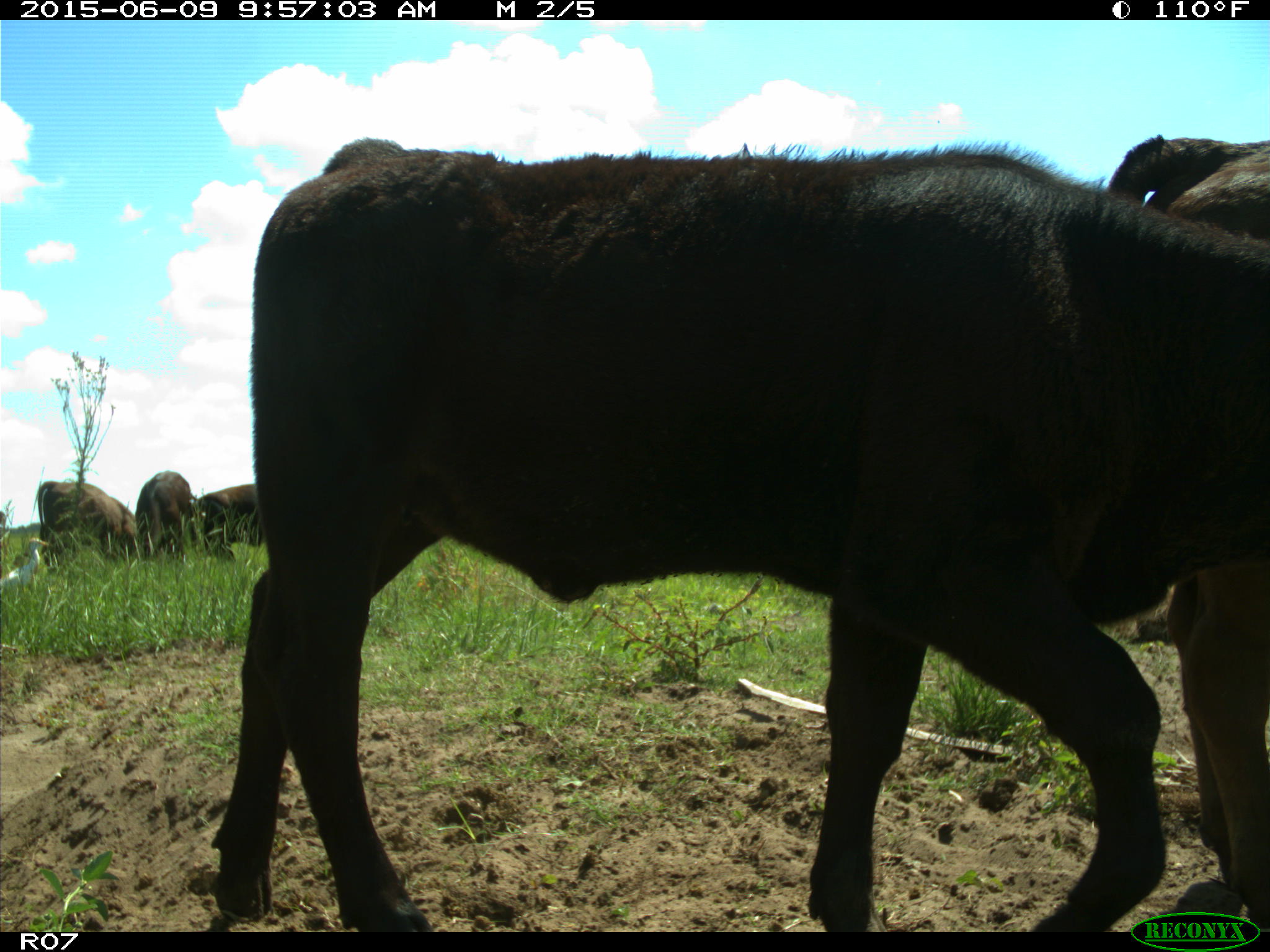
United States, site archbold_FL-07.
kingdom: Animalia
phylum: Chordata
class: Mammalia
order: Artiodactyla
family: Bovidae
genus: Bos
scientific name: Bos taurus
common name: domestic cow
Bos taurus (domestic cow).